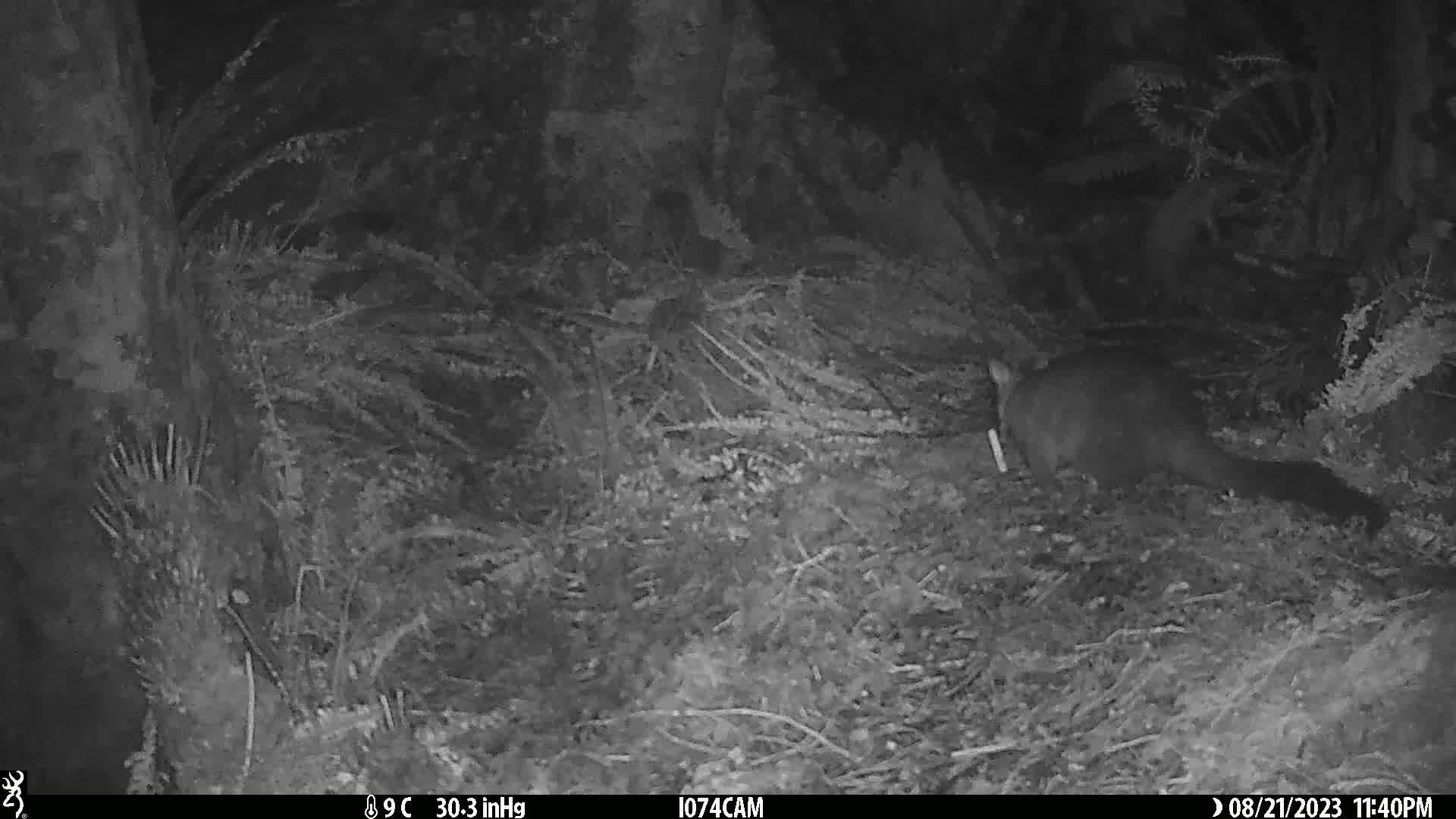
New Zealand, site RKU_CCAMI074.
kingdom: Animalia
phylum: Chordata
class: Mammalia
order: Diprotodontia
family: Phalangeridae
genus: Trichosurus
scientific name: Trichosurus vulpecula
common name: common brushtail possum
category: possum